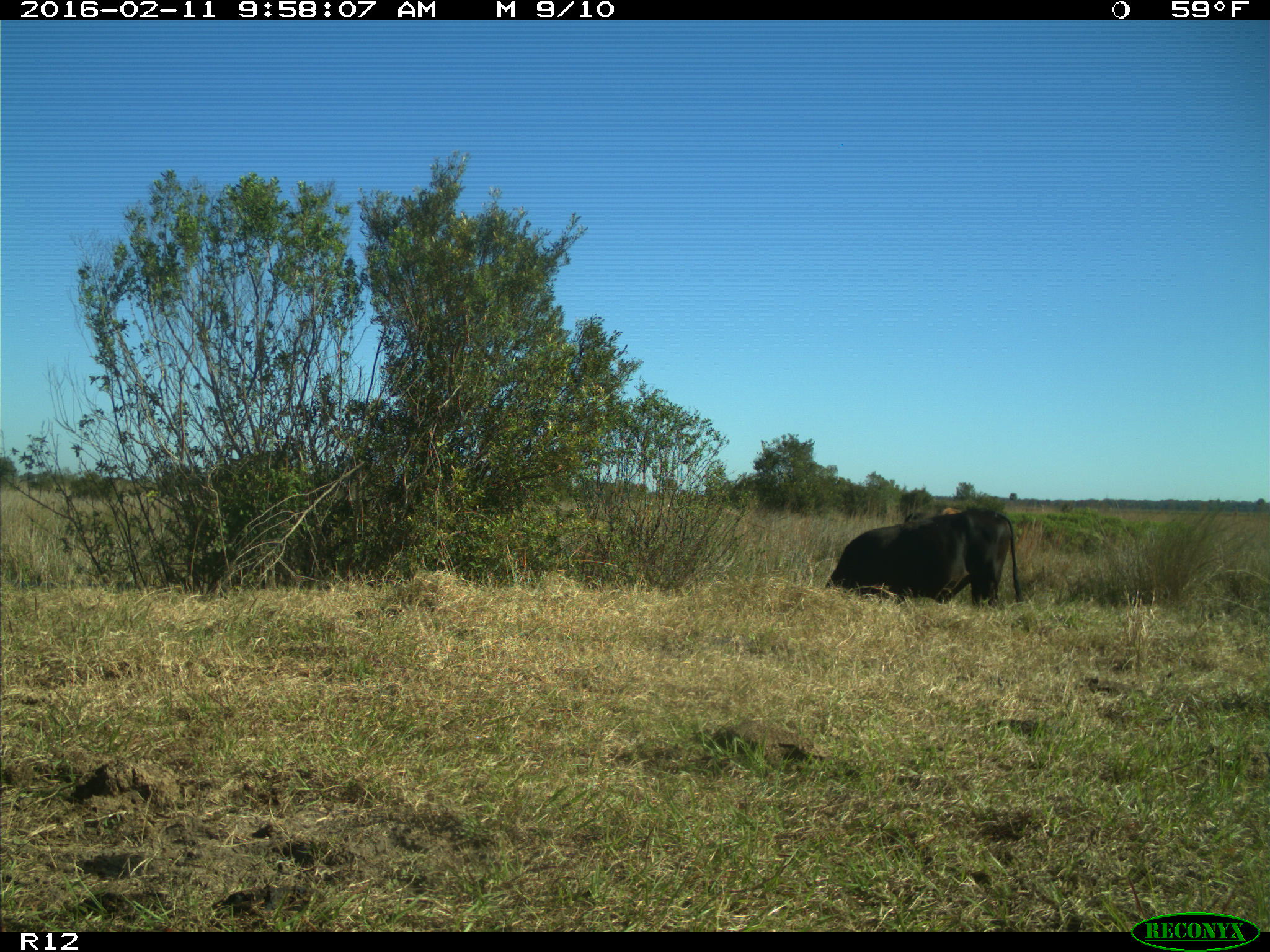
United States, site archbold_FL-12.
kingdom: Animalia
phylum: Chordata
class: Mammalia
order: Artiodactyla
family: Bovidae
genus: Bos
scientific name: Bos taurus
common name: domestic cow